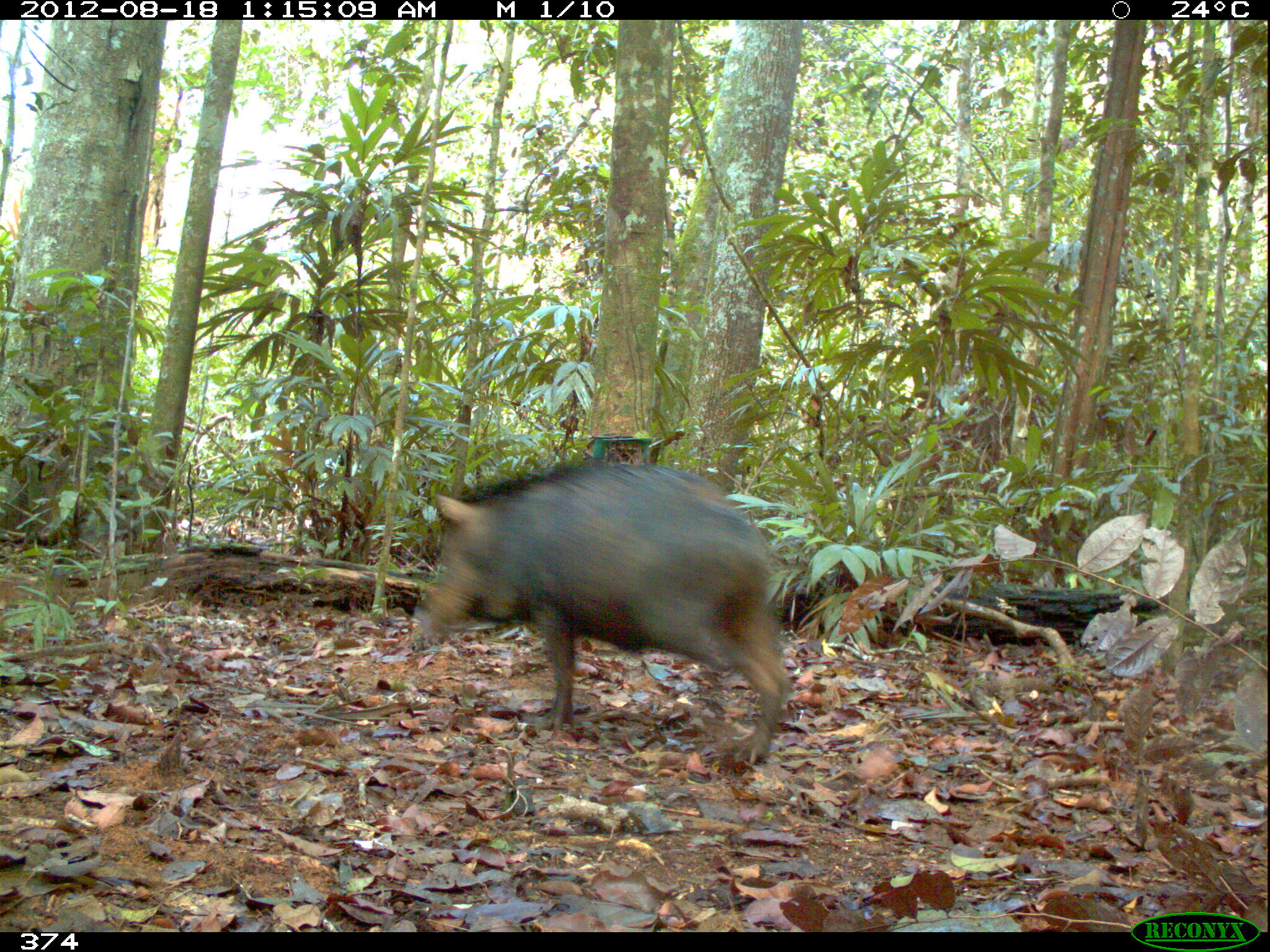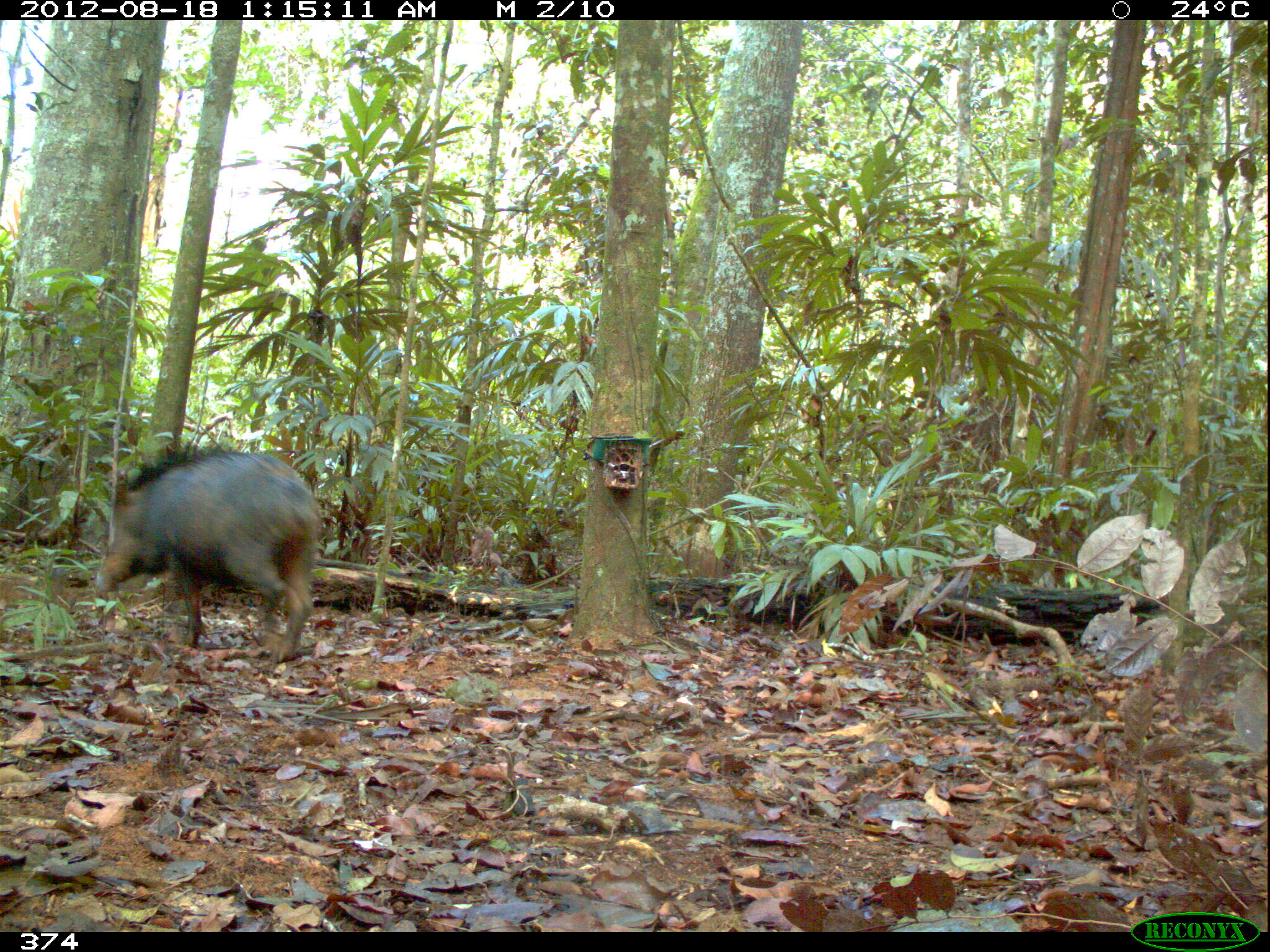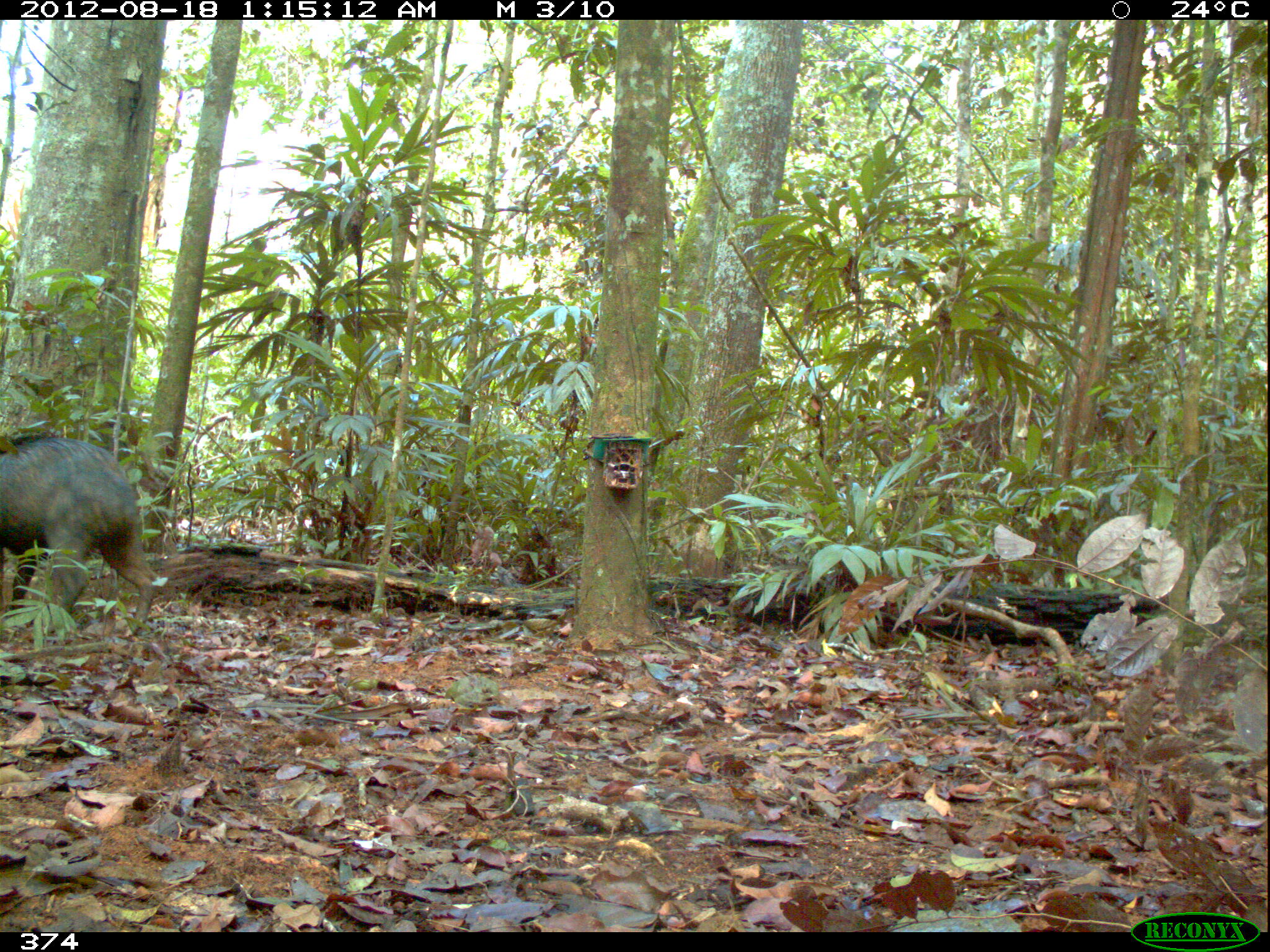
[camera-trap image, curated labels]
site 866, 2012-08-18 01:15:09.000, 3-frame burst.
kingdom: Animalia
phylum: Chordata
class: Mammalia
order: Artiodactyla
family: Tayassuidae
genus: Tayassu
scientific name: Tayassu pecari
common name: white-lipped peccary